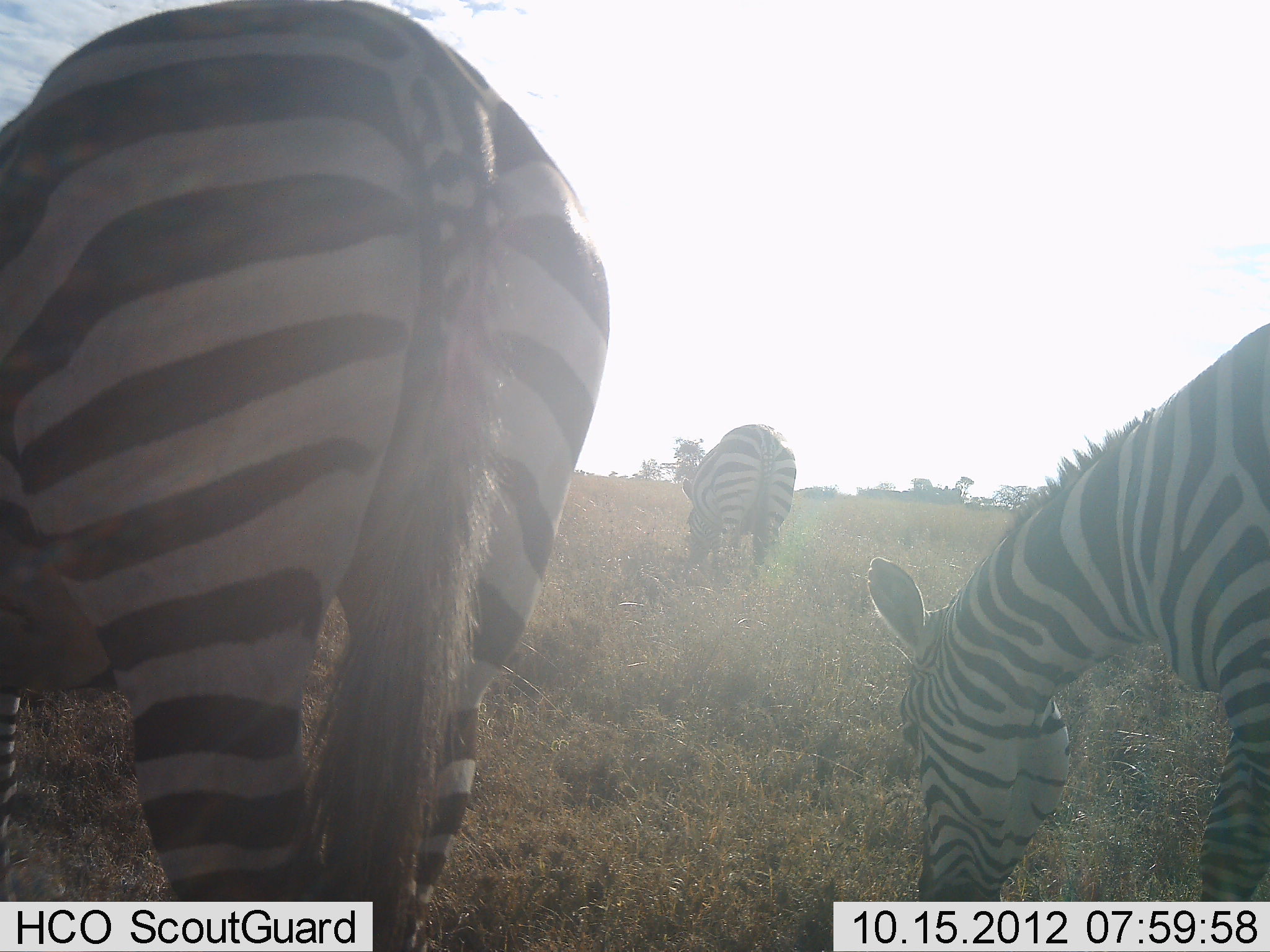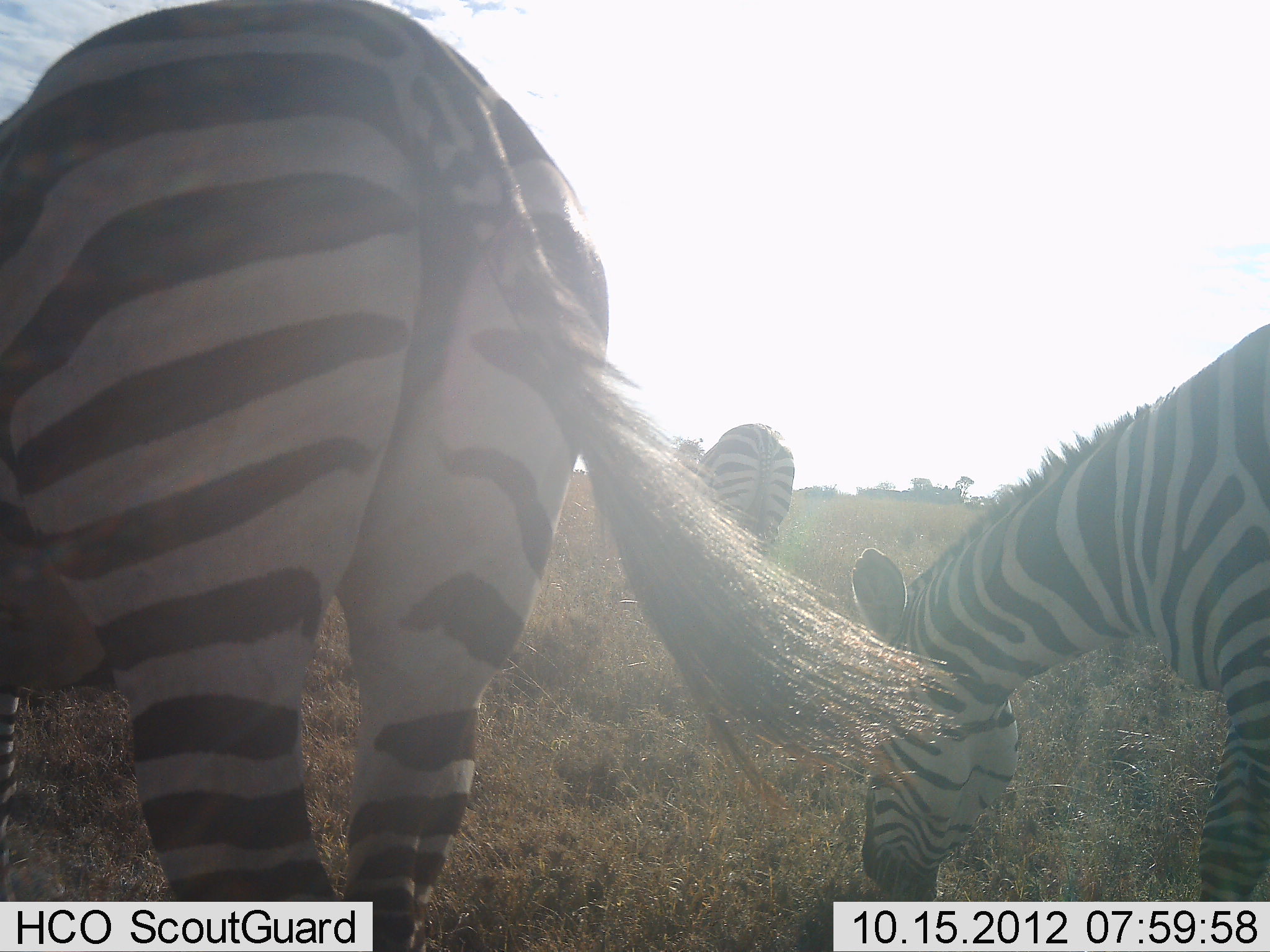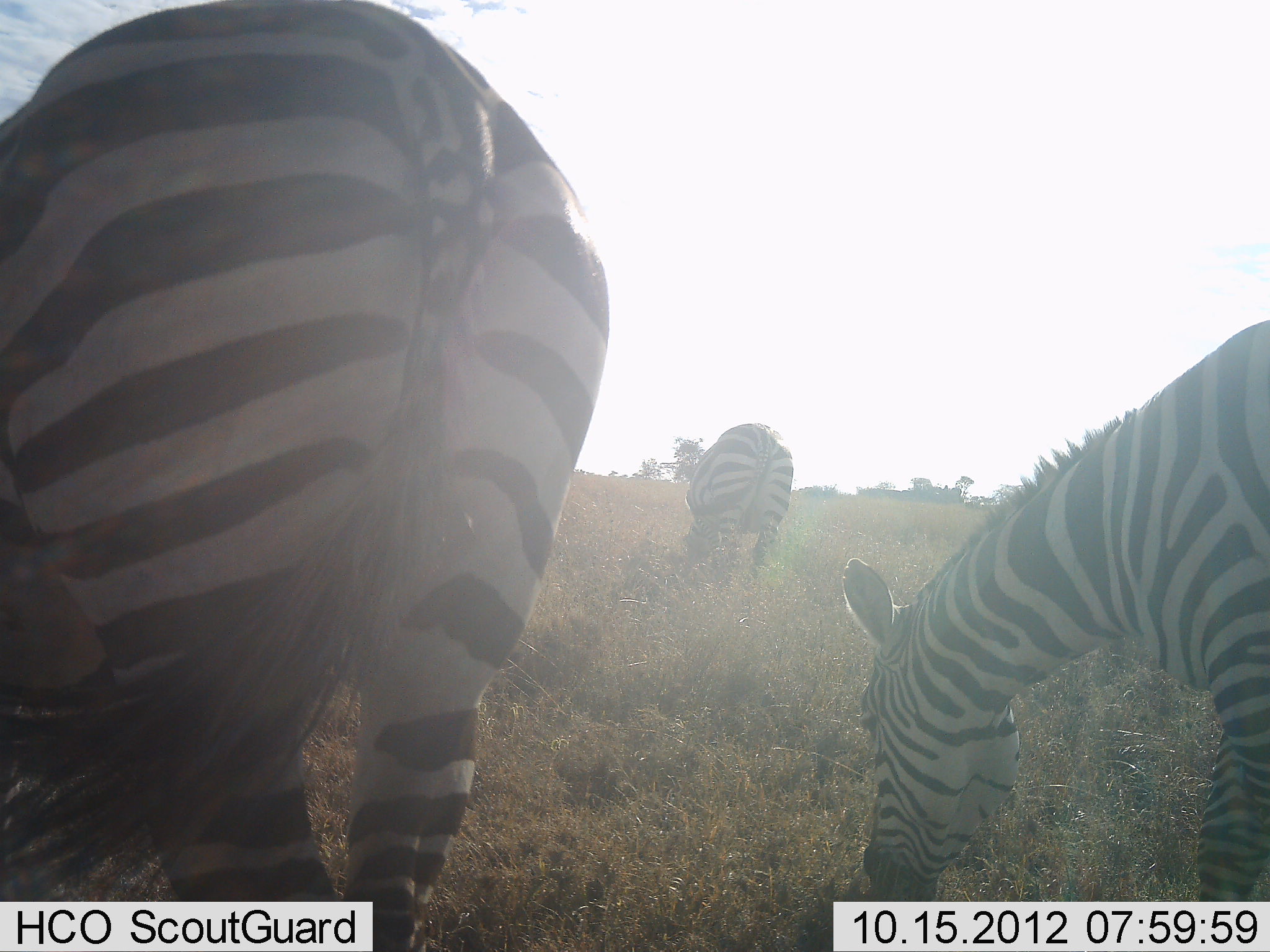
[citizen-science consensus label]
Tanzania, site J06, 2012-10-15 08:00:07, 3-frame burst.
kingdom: Animalia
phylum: Chordata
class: Mammalia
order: Perissodactyla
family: Equidae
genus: Equus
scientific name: Equus quagga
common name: plains zebra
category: zebra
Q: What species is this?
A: Zebra (plains zebra) (Equus quagga).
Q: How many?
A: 3.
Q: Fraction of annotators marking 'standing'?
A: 30%.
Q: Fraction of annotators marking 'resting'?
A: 0%.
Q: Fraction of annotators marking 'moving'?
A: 0%.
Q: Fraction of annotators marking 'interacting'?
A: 0%.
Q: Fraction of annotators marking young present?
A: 0%.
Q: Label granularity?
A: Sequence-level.